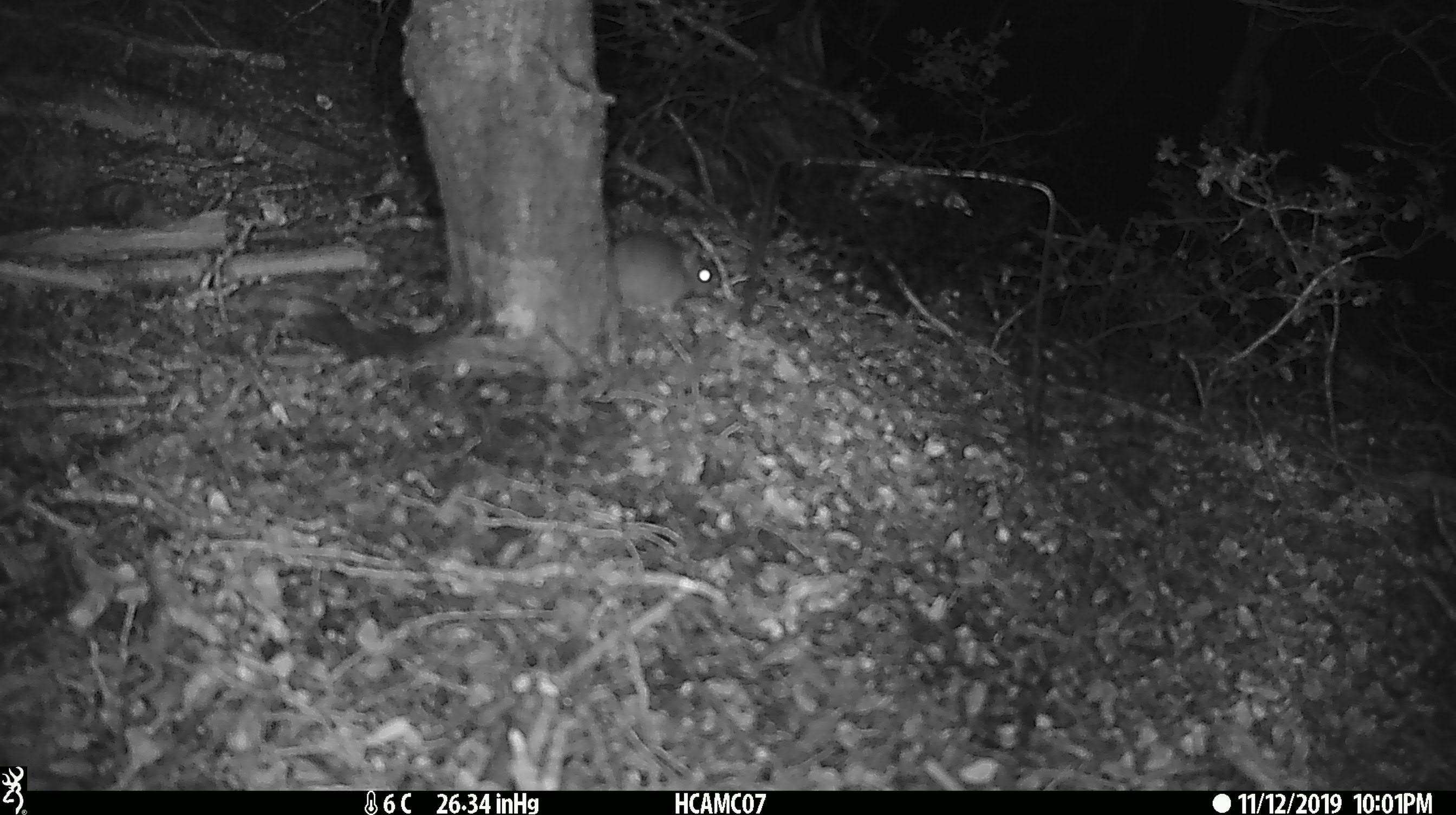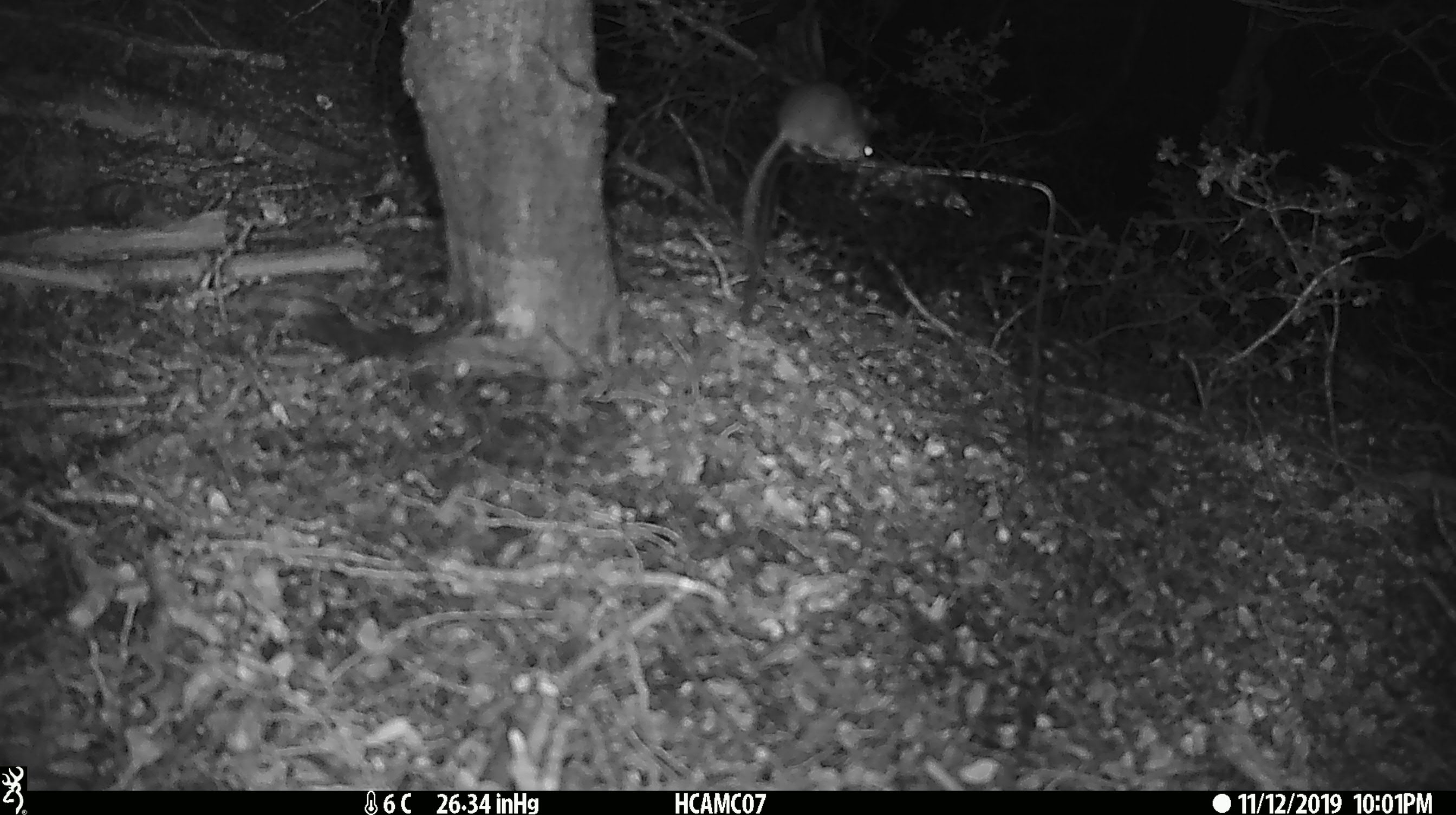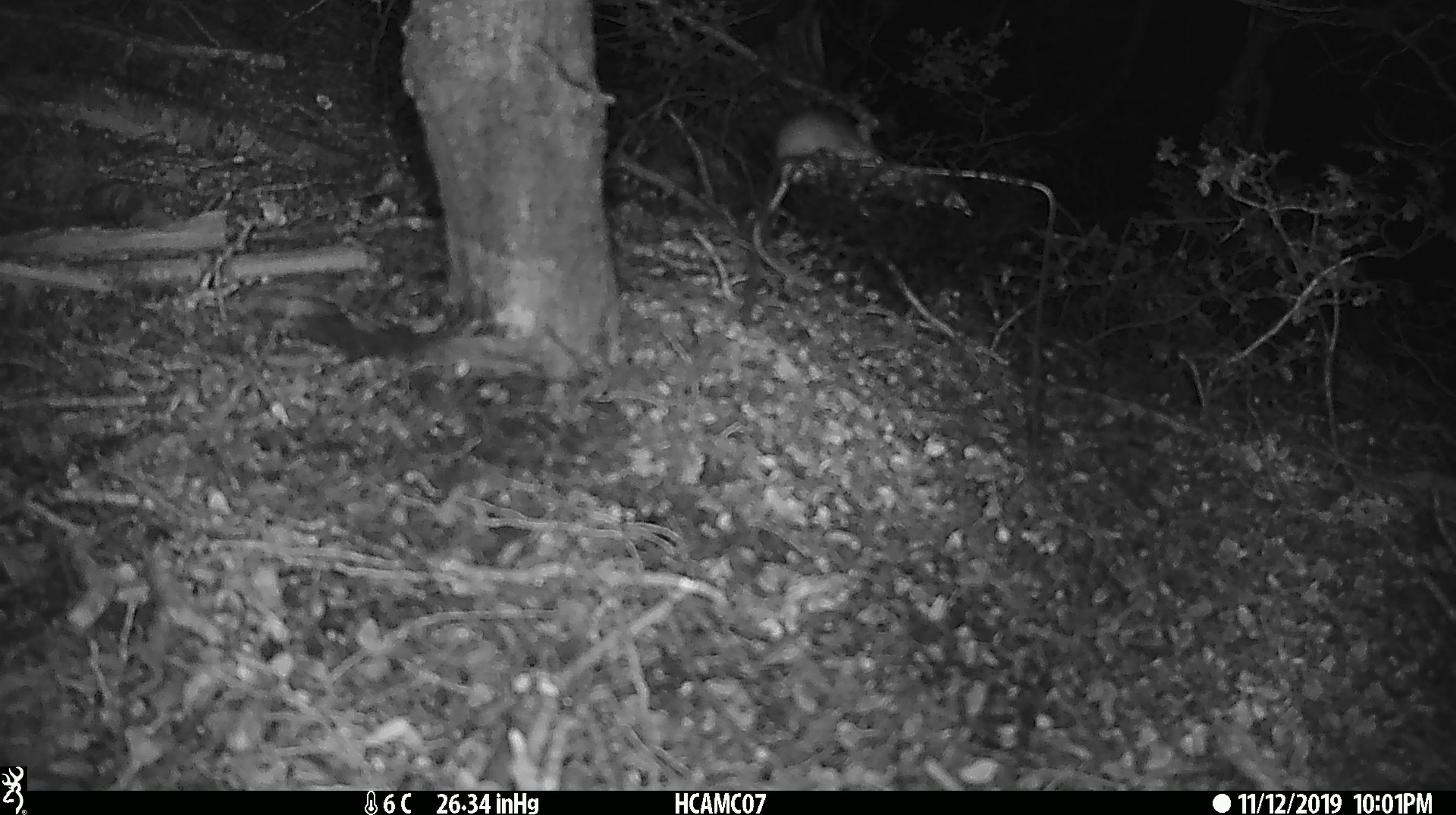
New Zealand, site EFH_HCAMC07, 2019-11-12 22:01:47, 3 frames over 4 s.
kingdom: Animalia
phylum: Chordata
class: Mammalia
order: Rodentia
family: Muridae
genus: Mus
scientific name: Mus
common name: mouse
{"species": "mouse (Mus)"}